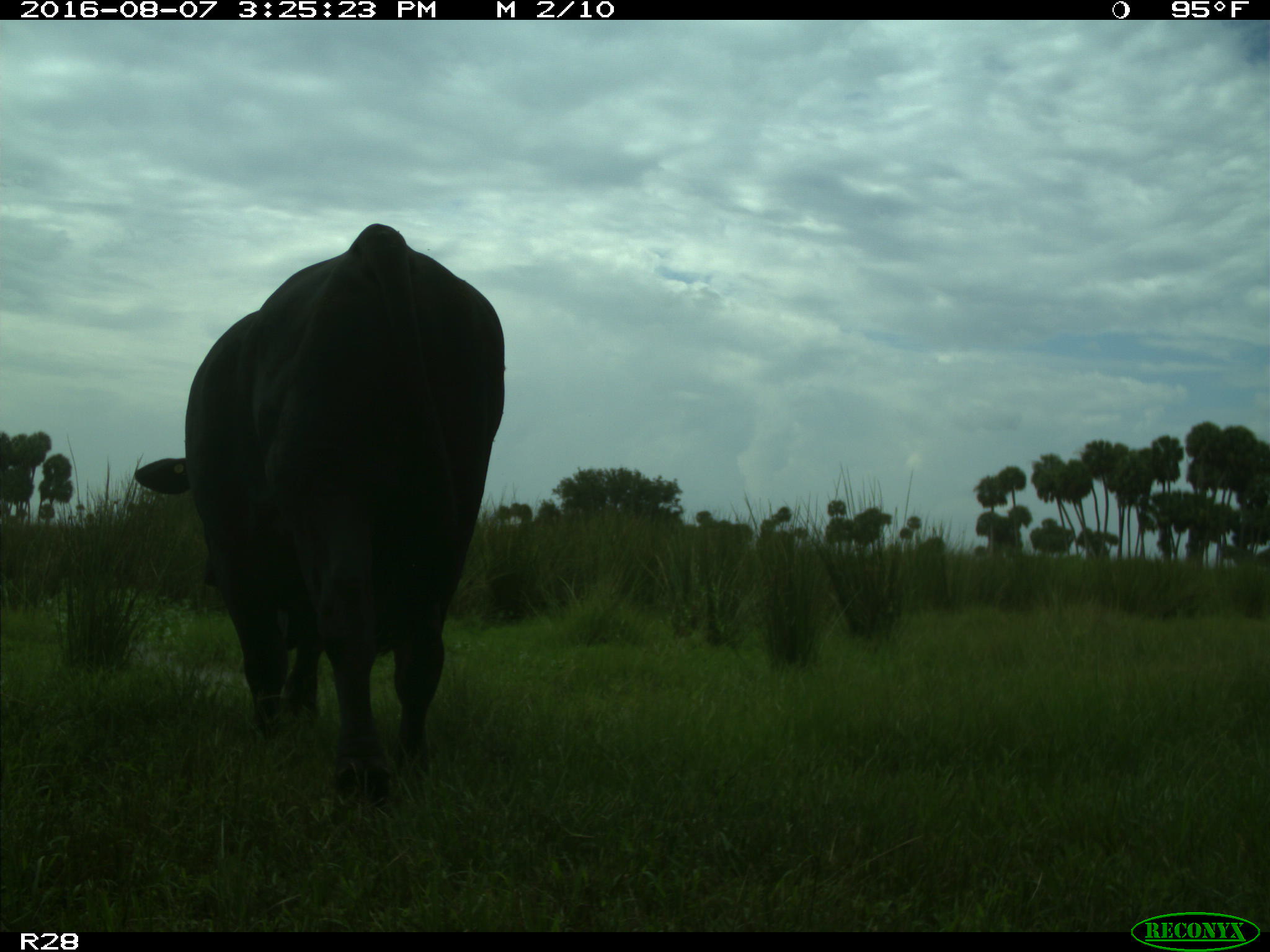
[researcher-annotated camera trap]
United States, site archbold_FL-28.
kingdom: Animalia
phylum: Chordata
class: Mammalia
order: Artiodactyla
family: Bovidae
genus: Bos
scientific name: Bos taurus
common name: domestic cow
Bos taurus (domestic cow).